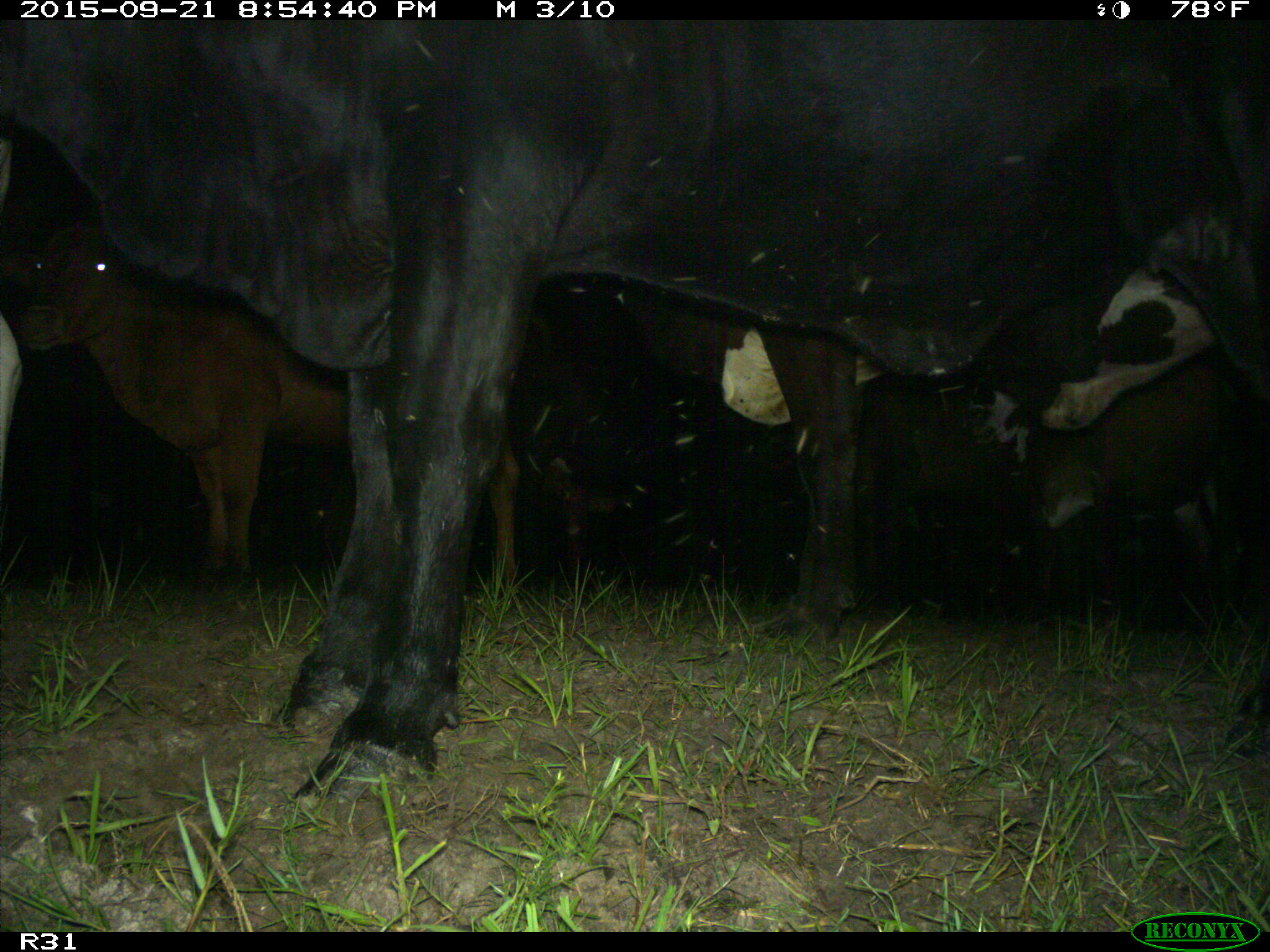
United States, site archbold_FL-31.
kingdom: Animalia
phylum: Chordata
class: Mammalia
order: Artiodactyla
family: Bovidae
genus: Bos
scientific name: Bos taurus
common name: domestic cow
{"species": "Bos taurus (domestic cow)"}